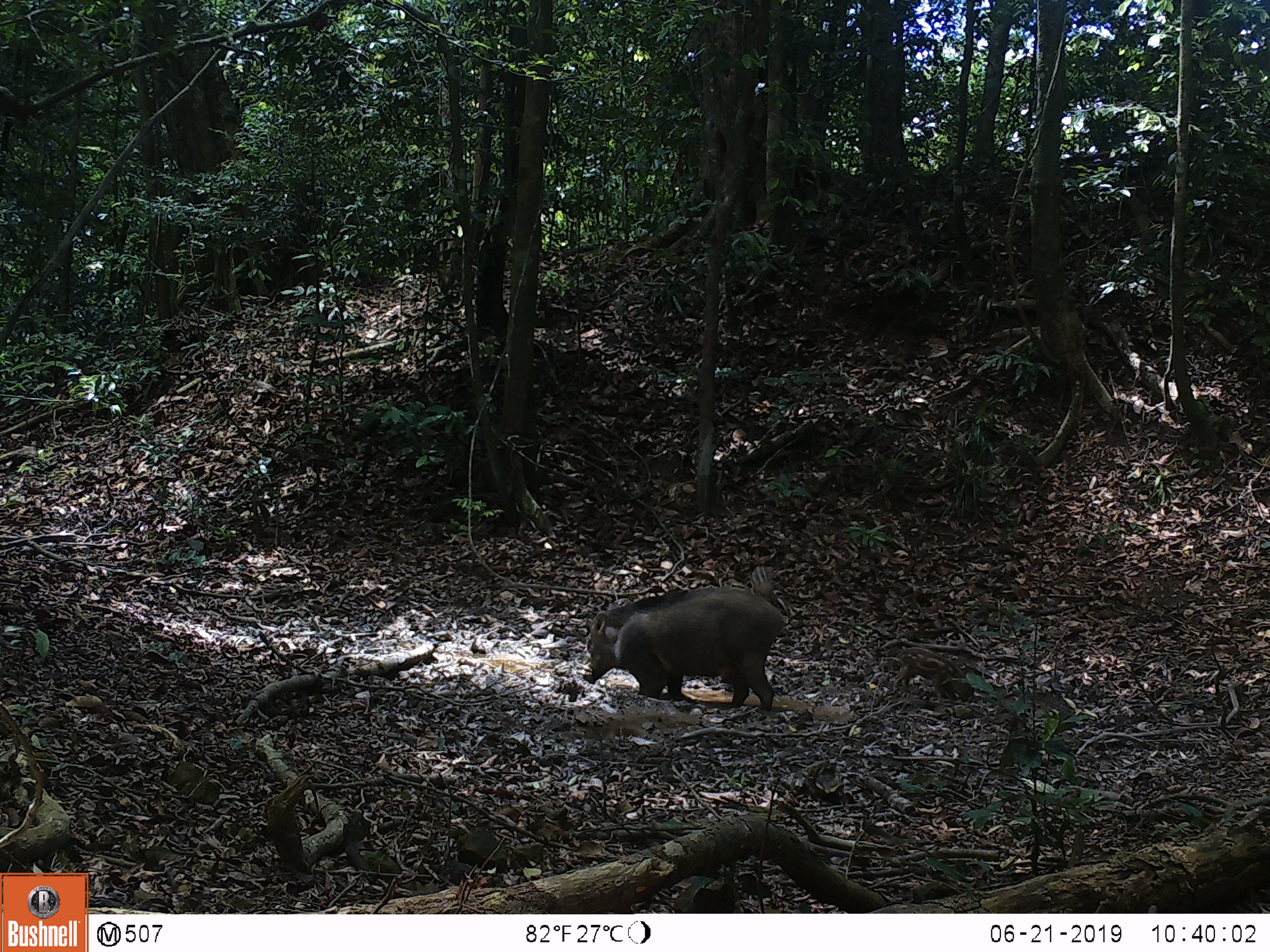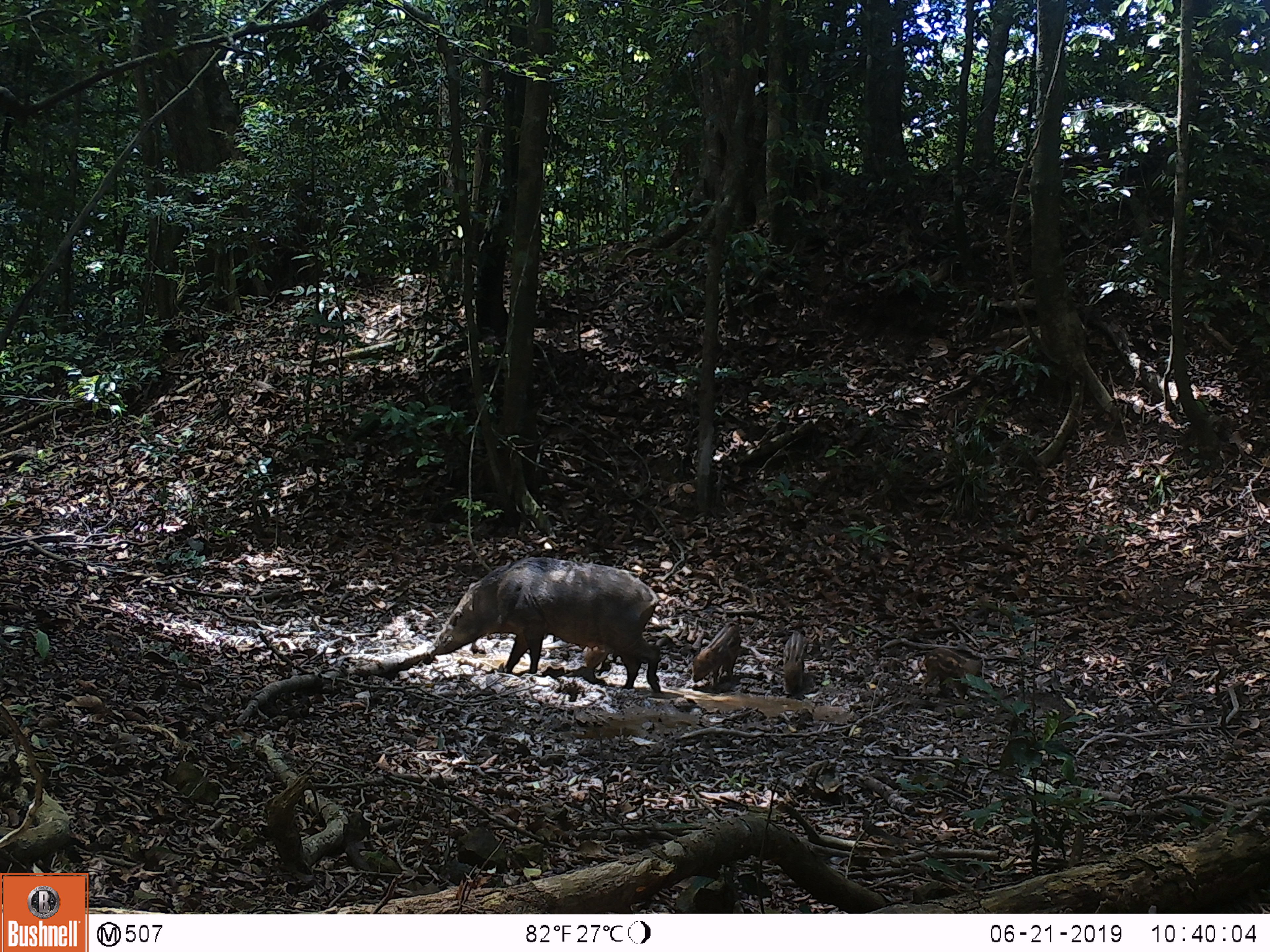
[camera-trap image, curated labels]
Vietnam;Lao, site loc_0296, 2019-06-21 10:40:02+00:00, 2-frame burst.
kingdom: Animalia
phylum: Chordata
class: Mammalia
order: Artiodactyla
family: Suidae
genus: Sus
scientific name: Sus scrofa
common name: eurasian wild pig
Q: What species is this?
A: Eurasian wild pig (Sus scrofa).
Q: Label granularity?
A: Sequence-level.